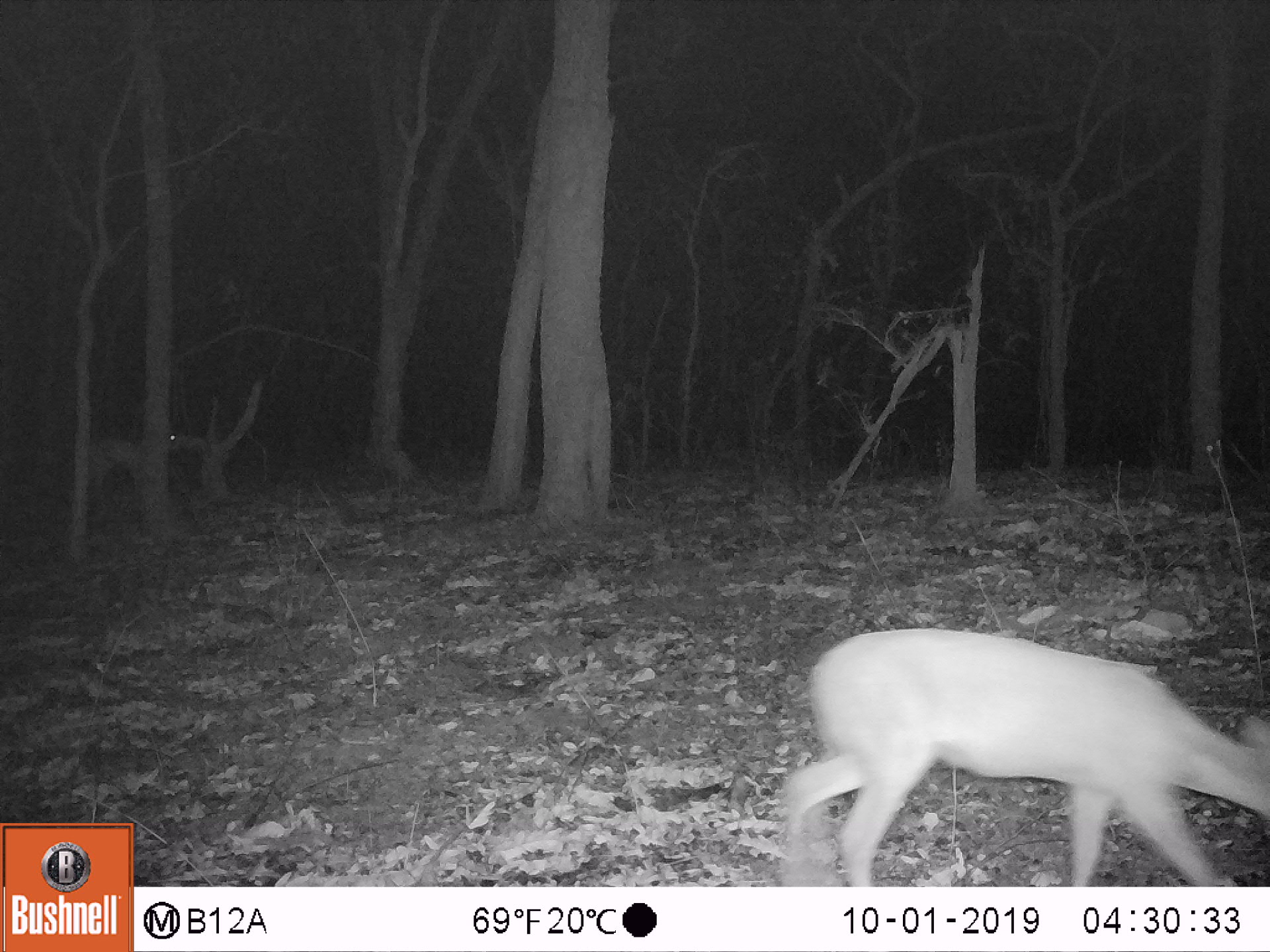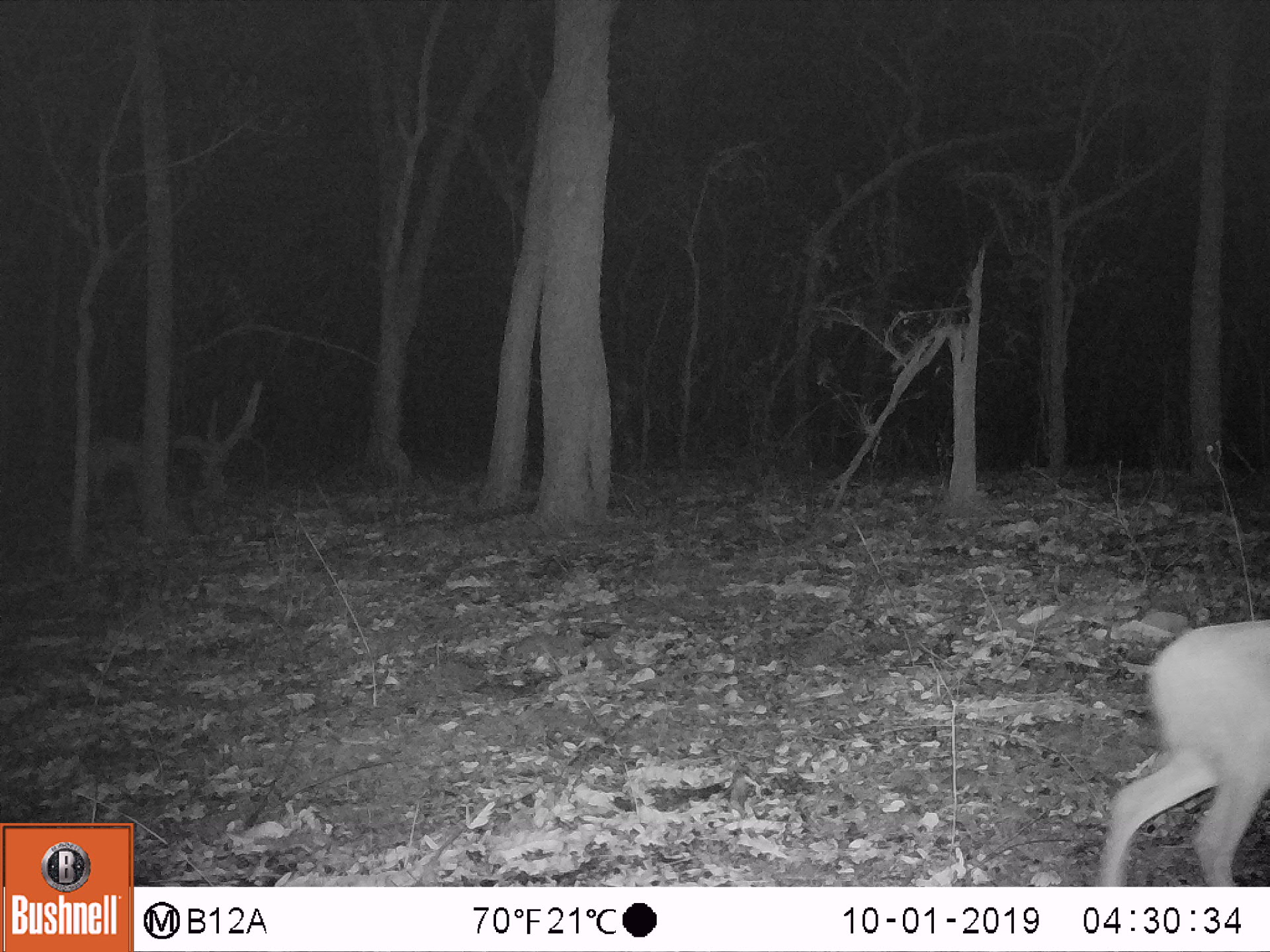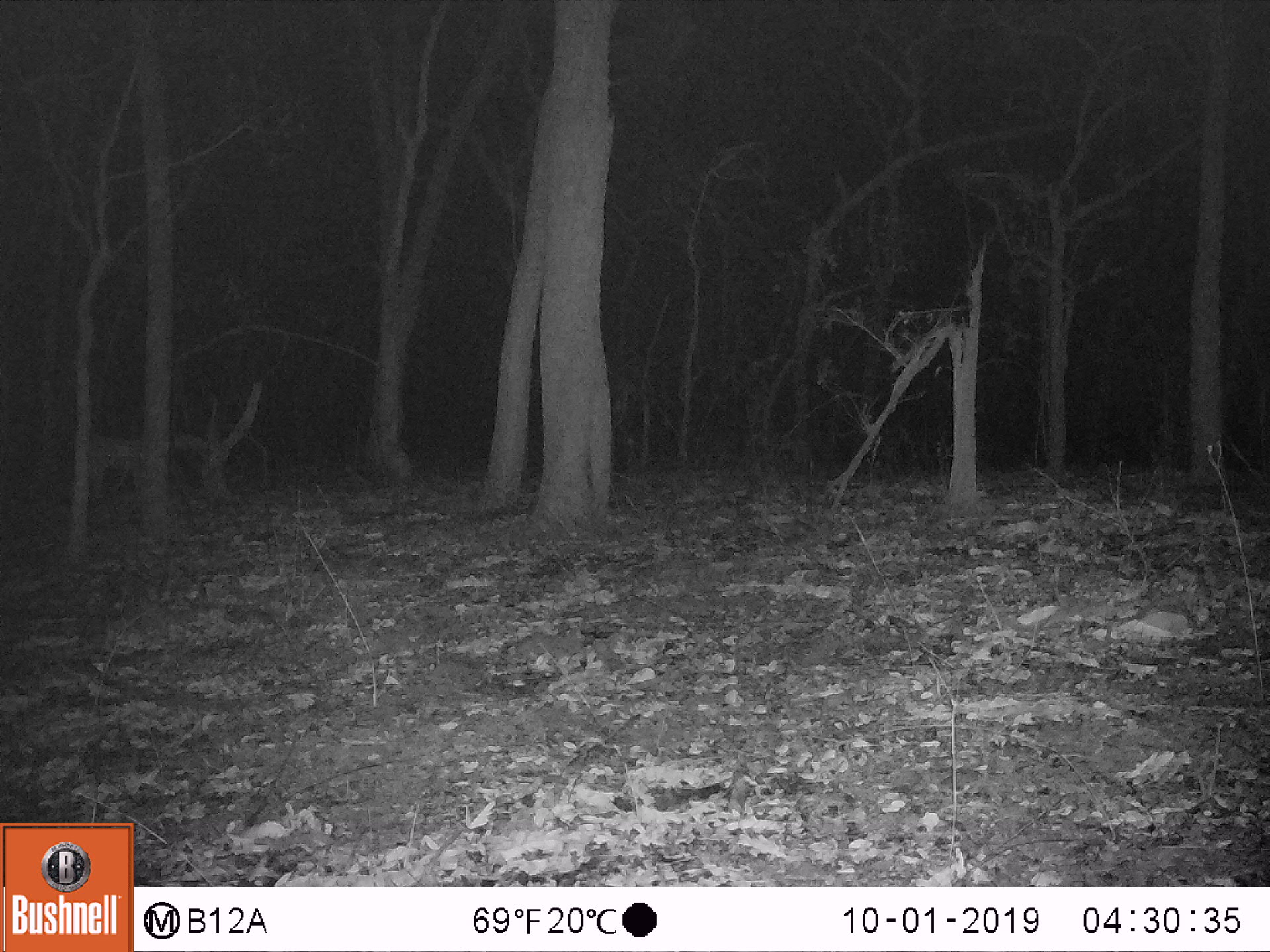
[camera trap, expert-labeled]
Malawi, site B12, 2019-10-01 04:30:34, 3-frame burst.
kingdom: Animalia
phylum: Chordata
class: Mammalia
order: Artiodactyla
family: Bovidae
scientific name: Antilopinae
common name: small antelope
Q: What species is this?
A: Small antelope (Antilopinae).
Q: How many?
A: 2.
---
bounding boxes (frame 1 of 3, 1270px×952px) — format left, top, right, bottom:
small antelope: 779, 626, 1262, 877; 76, 422, 182, 506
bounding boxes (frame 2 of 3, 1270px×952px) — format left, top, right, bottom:
small antelope: 1096, 616, 1262, 885; 83, 429, 145, 516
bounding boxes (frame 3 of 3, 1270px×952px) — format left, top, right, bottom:
small antelope: 83, 427, 150, 503